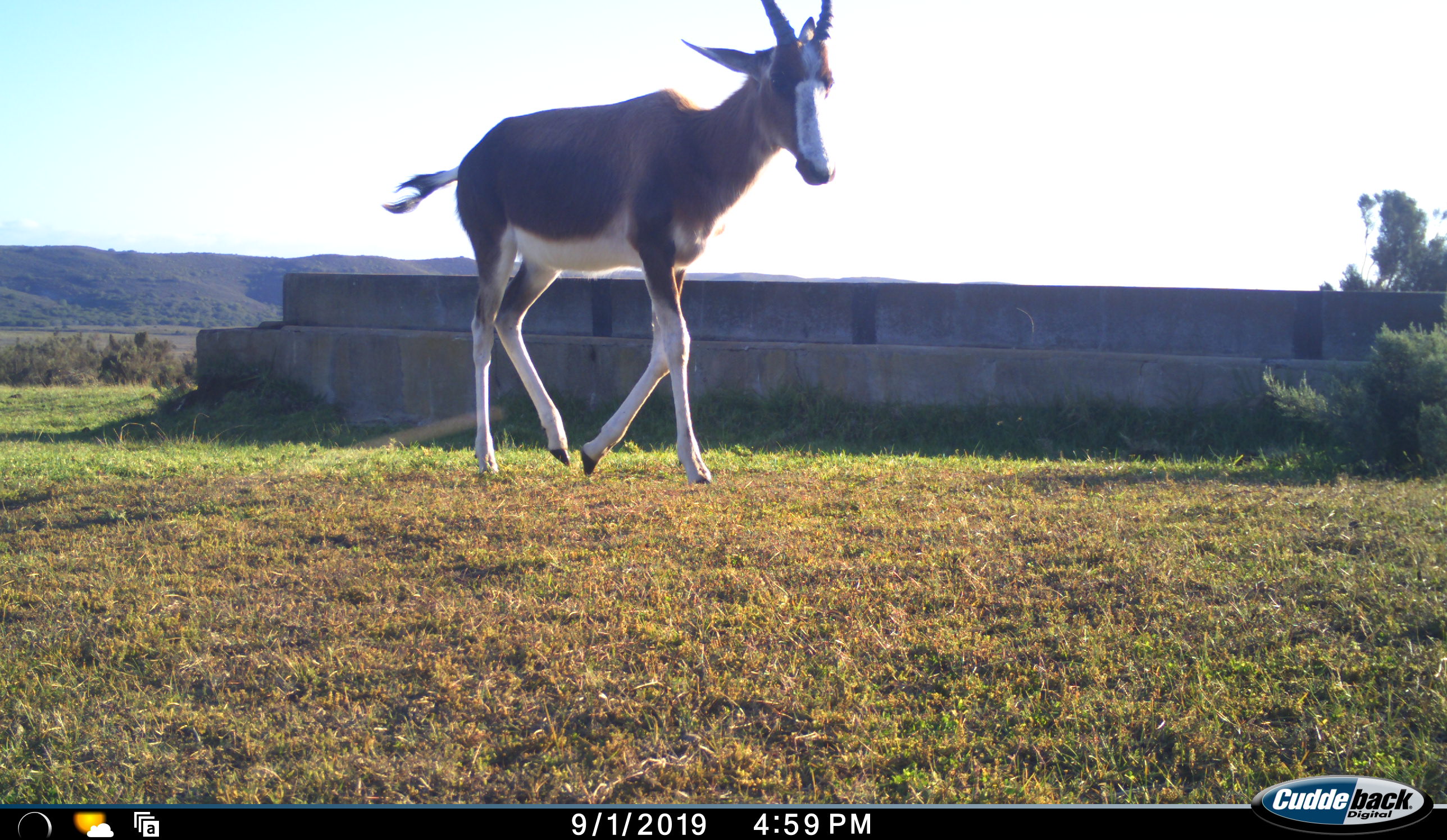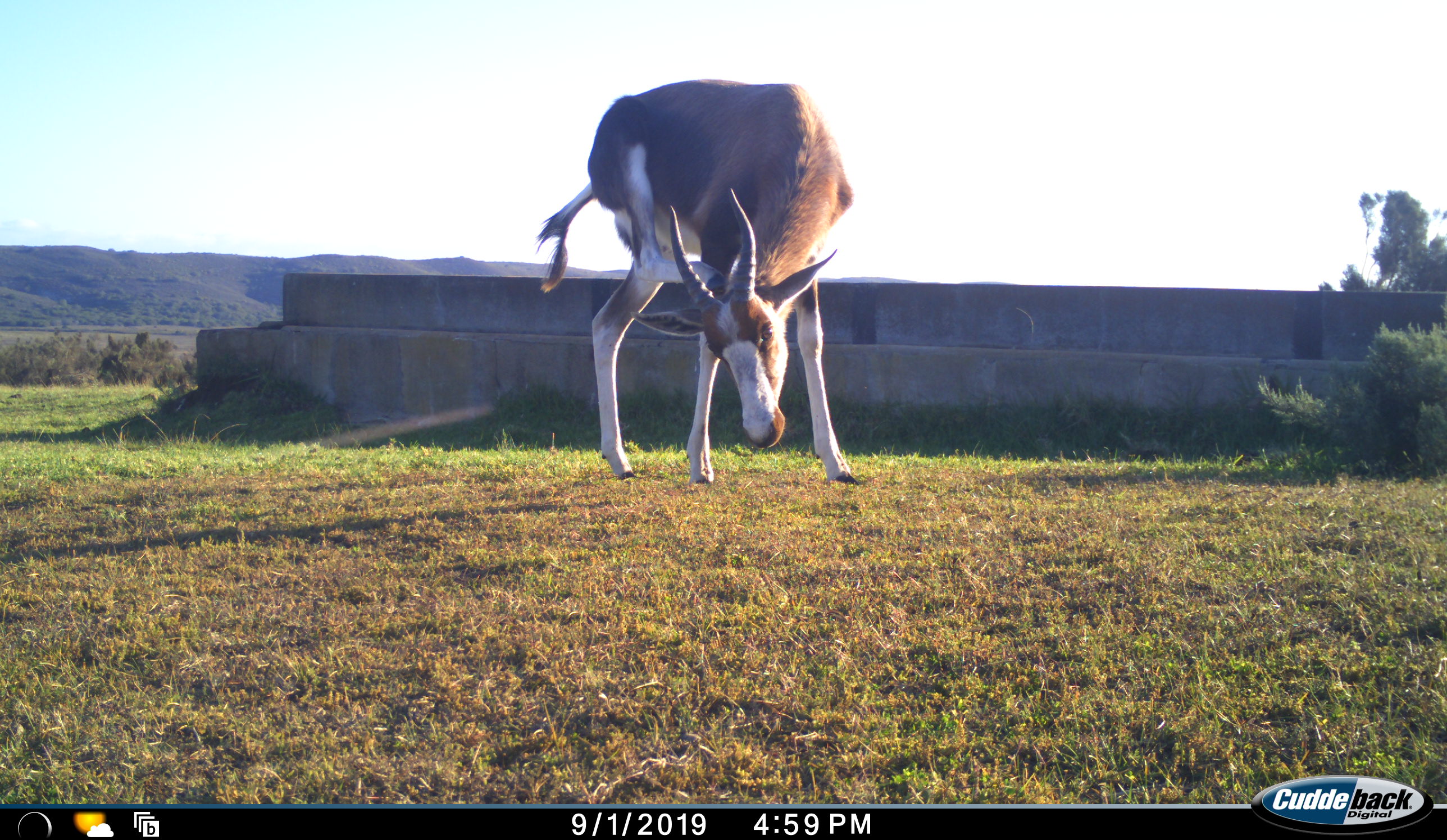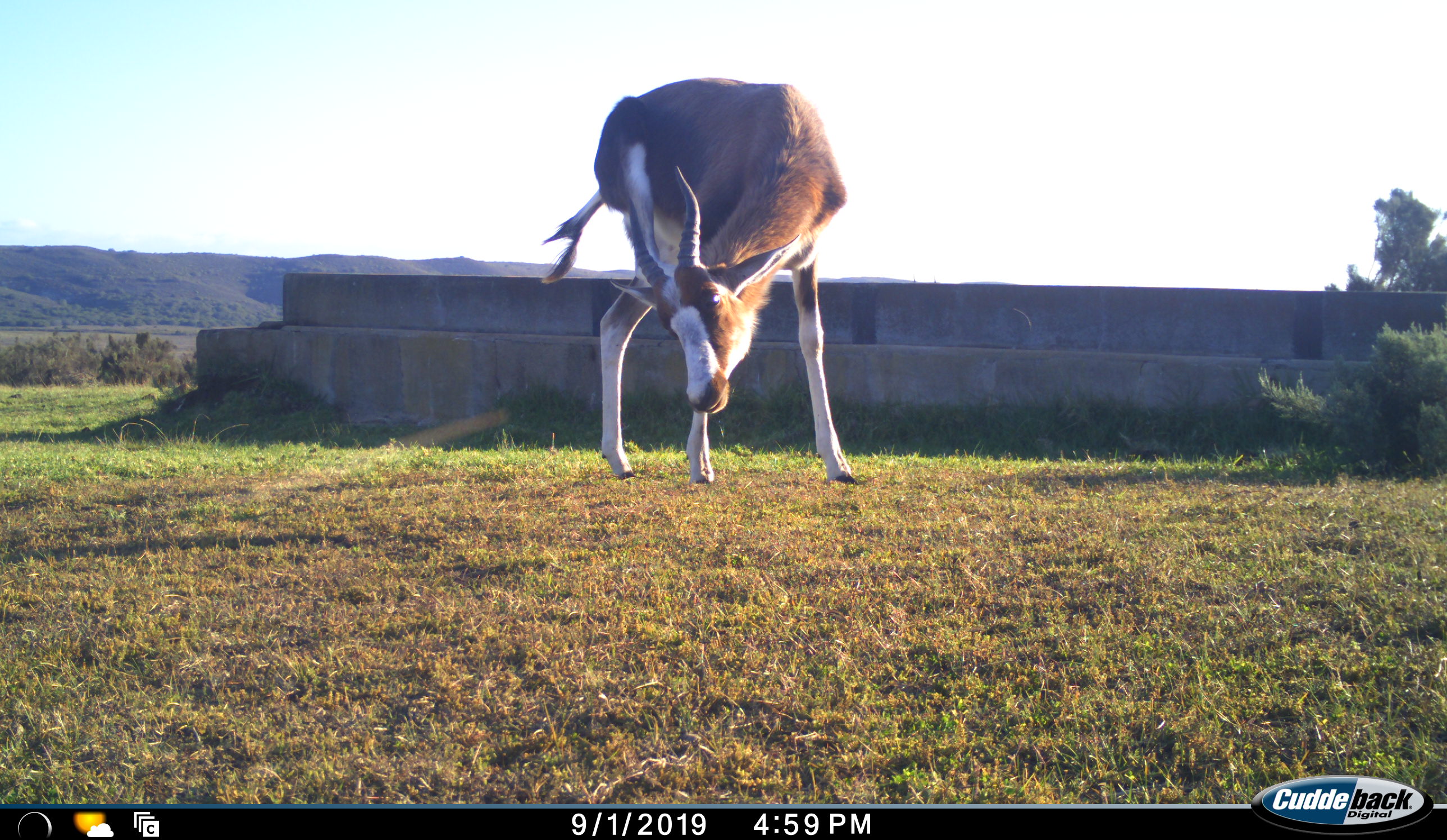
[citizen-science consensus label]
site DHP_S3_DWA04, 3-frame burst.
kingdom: Animalia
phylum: Chordata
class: Mammalia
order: Artiodactyla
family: Bovidae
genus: Damaliscus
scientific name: Damaliscus pygargus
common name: bontebok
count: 1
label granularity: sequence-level